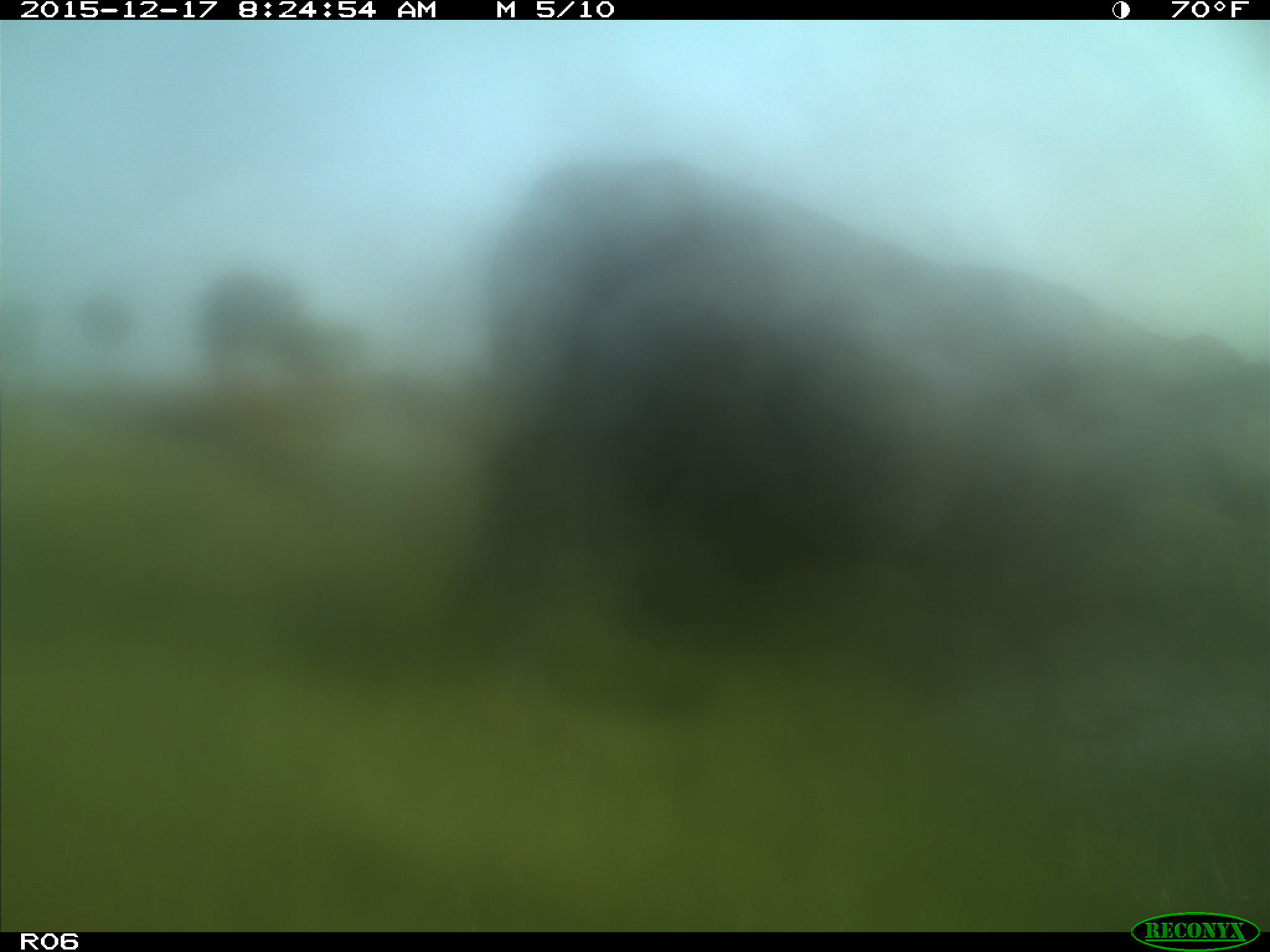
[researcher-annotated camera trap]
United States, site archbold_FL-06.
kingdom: Animalia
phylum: Chordata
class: Mammalia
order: Artiodactyla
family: Bovidae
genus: Bos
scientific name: Bos taurus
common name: domestic cow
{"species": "Bos taurus (domestic cow)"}